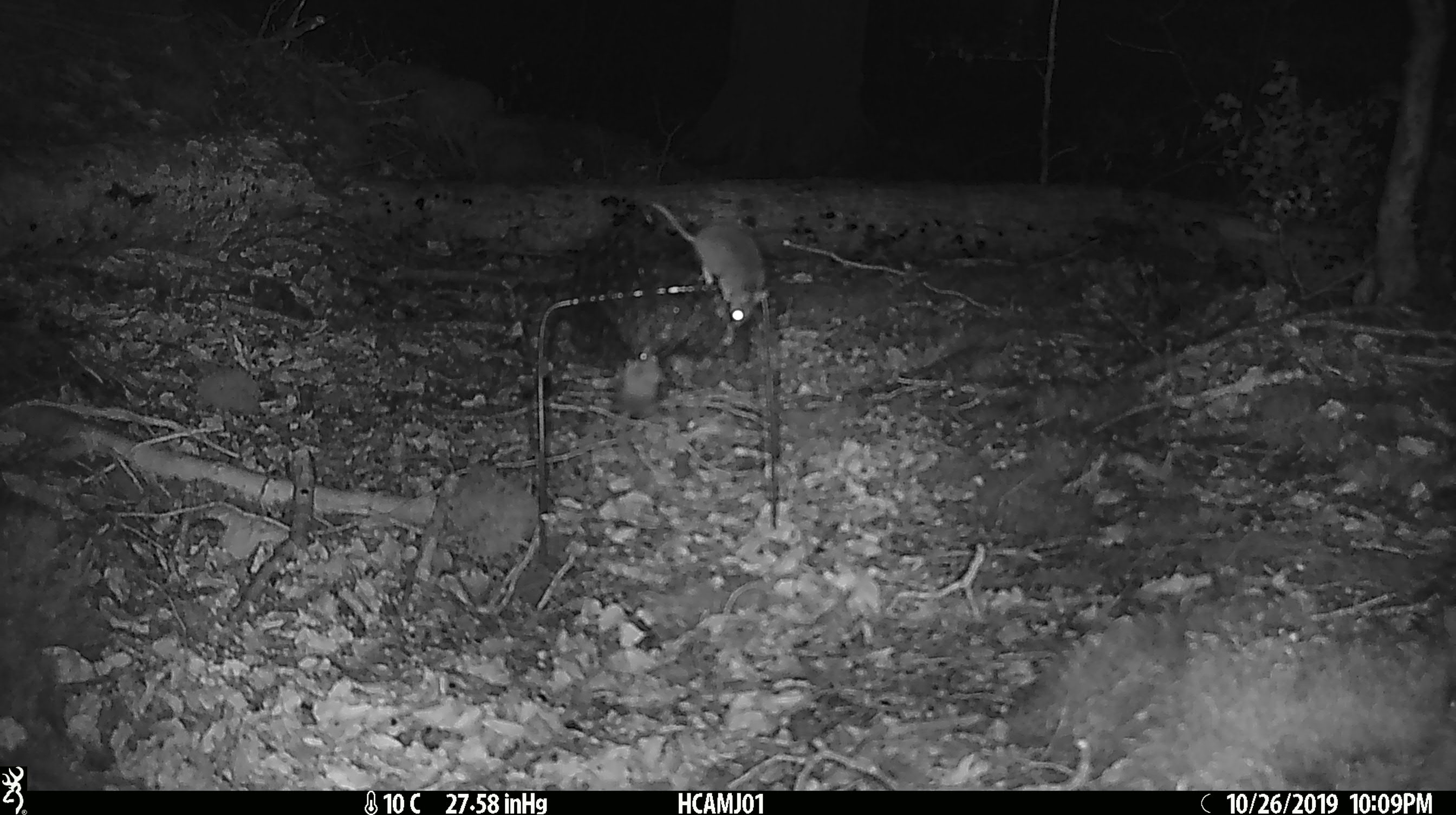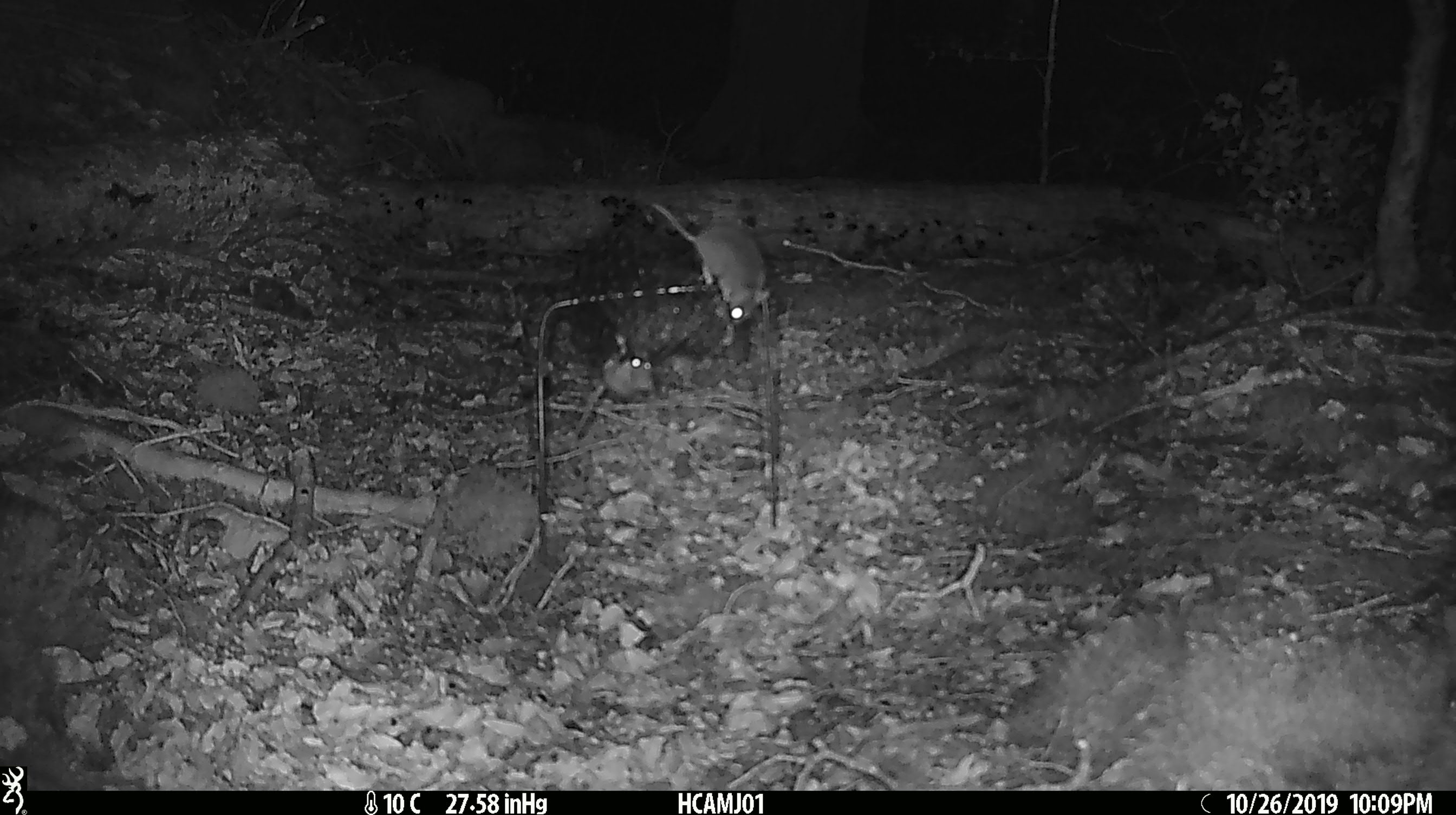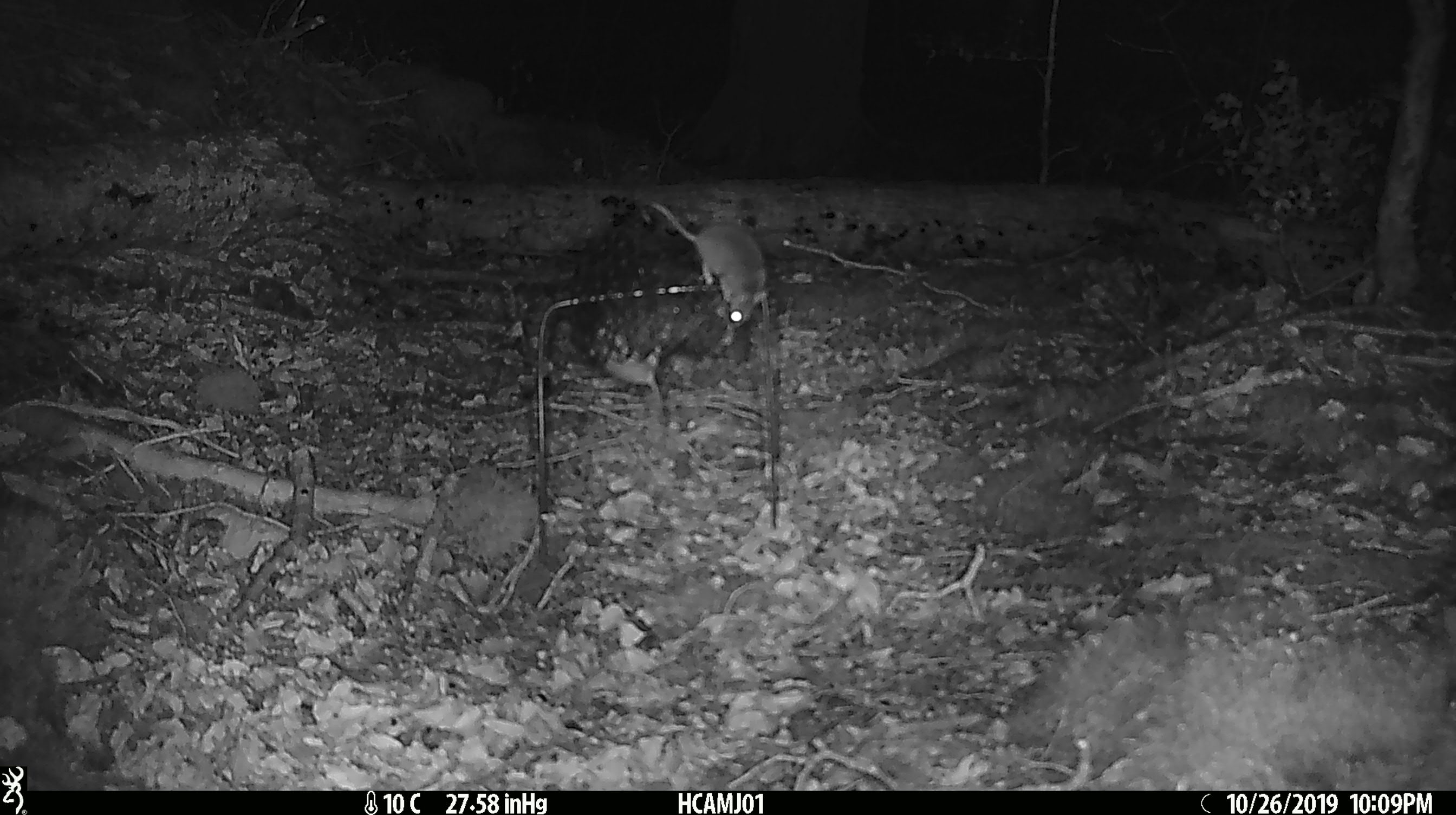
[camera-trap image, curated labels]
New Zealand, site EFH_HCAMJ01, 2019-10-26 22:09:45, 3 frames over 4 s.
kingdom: Animalia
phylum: Chordata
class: Mammalia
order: Rodentia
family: Muridae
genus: Mus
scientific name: Mus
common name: mouse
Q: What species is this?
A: Mouse (Mus).